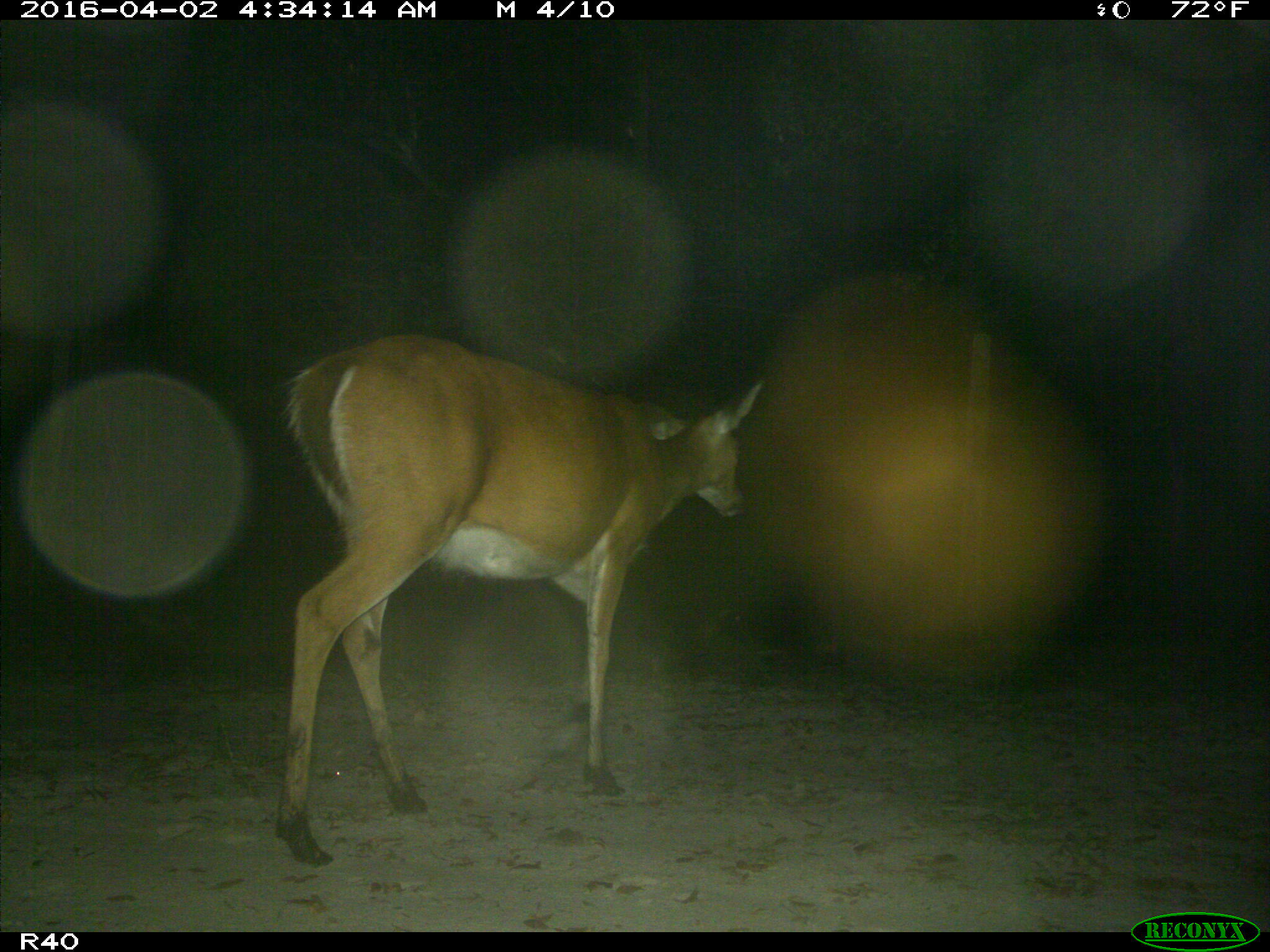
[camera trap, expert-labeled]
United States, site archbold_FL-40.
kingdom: Animalia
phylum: Chordata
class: Mammalia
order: Artiodactyla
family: Cervidae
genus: Odocoileus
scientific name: Odocoileus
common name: deer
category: unidentified deer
Unidentified deer (deer) (Odocoileus).